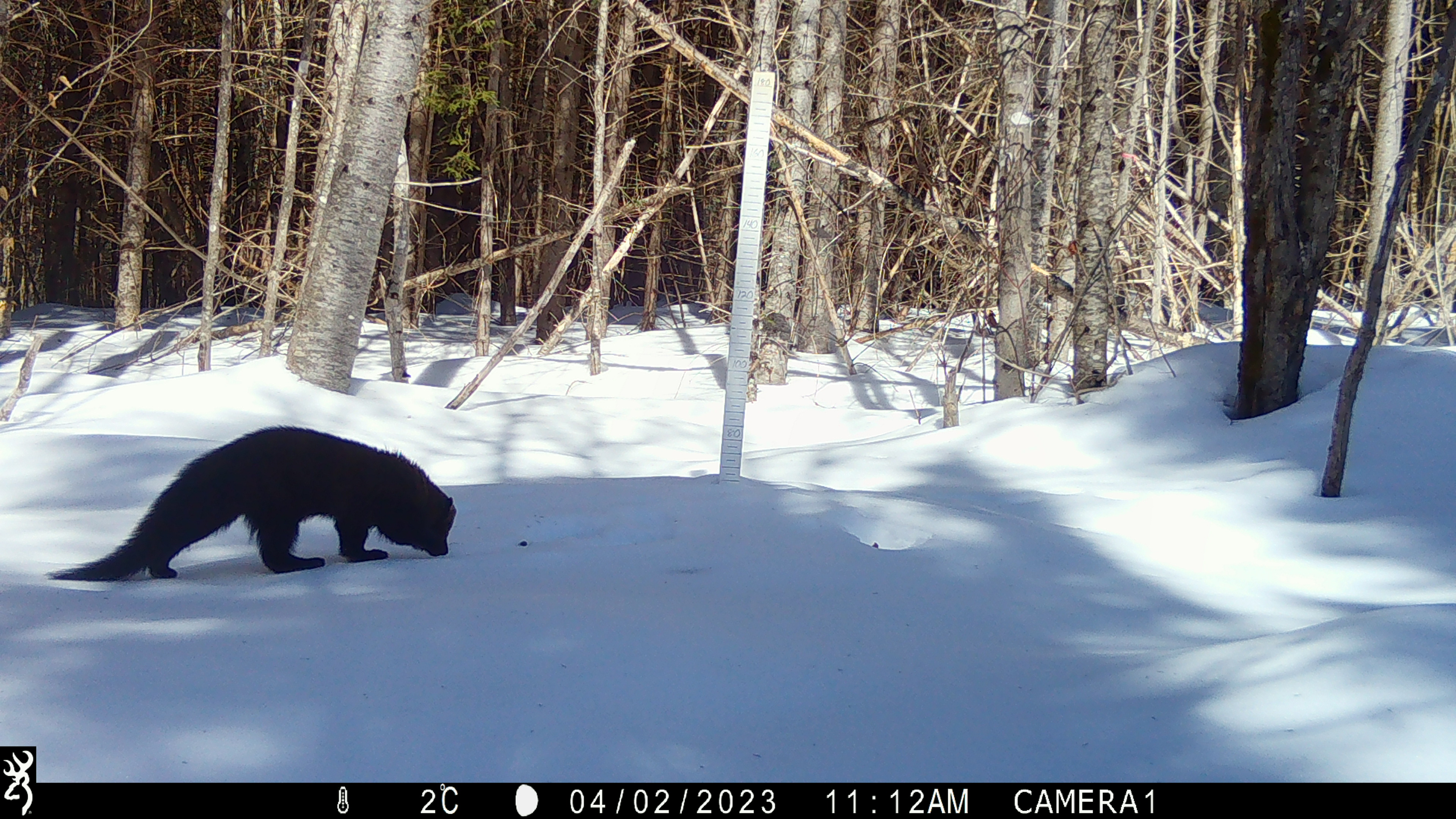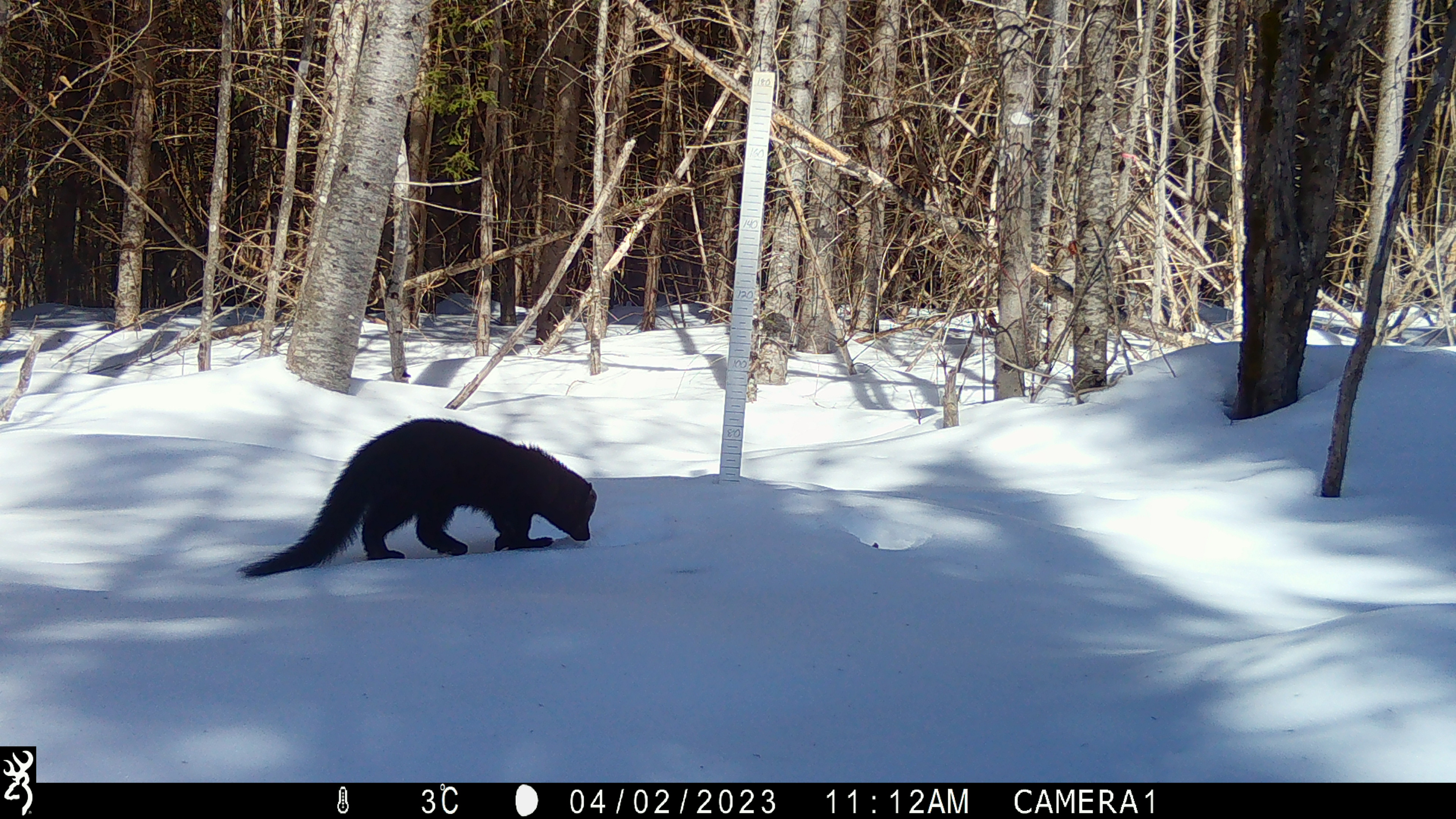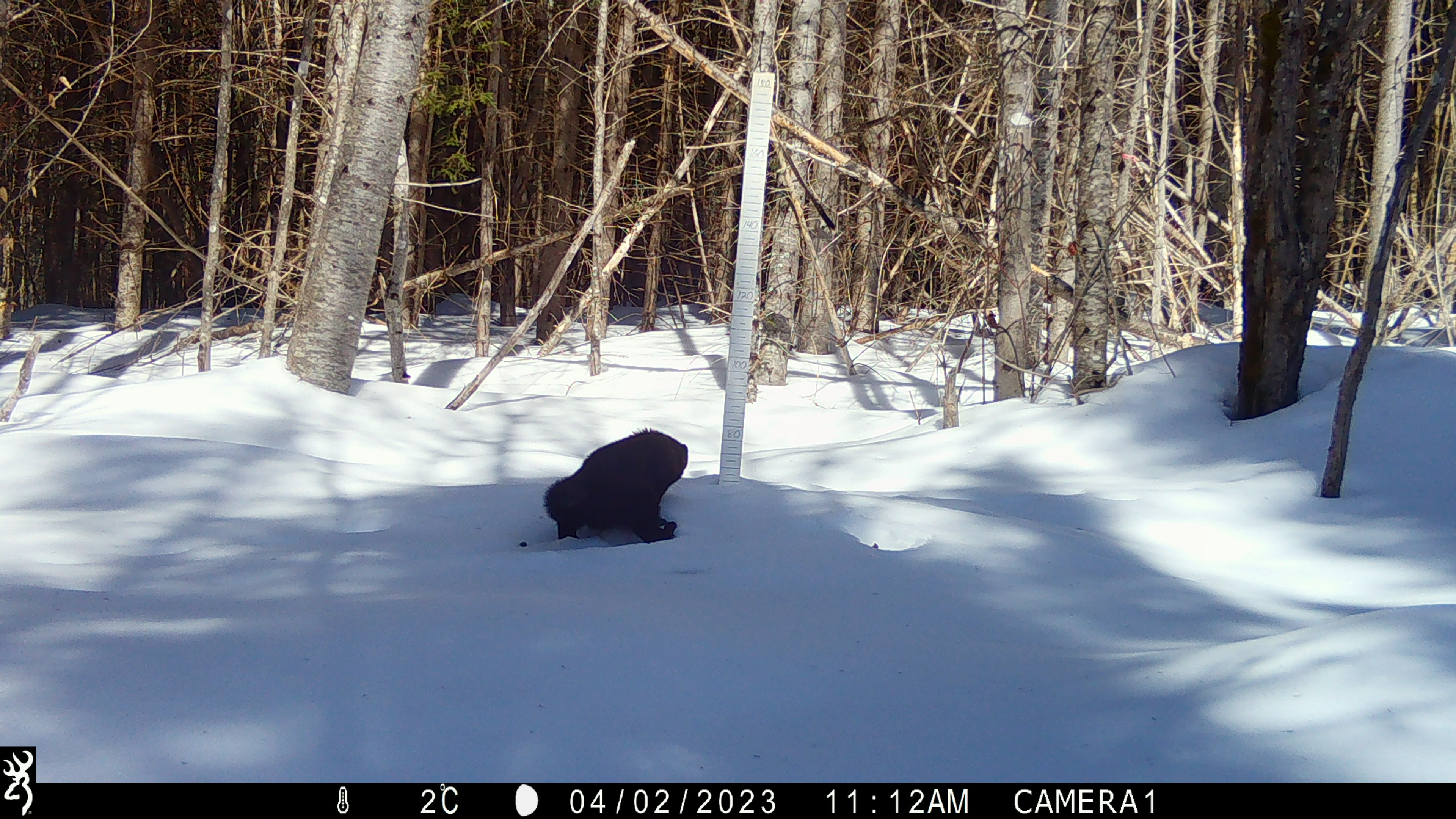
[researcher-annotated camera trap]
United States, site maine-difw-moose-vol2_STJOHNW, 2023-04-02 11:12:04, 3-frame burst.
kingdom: Animalia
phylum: Chordata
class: Mammalia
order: Carnivora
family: Mustelidae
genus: Pekania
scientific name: Pekania pennanti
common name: fisher